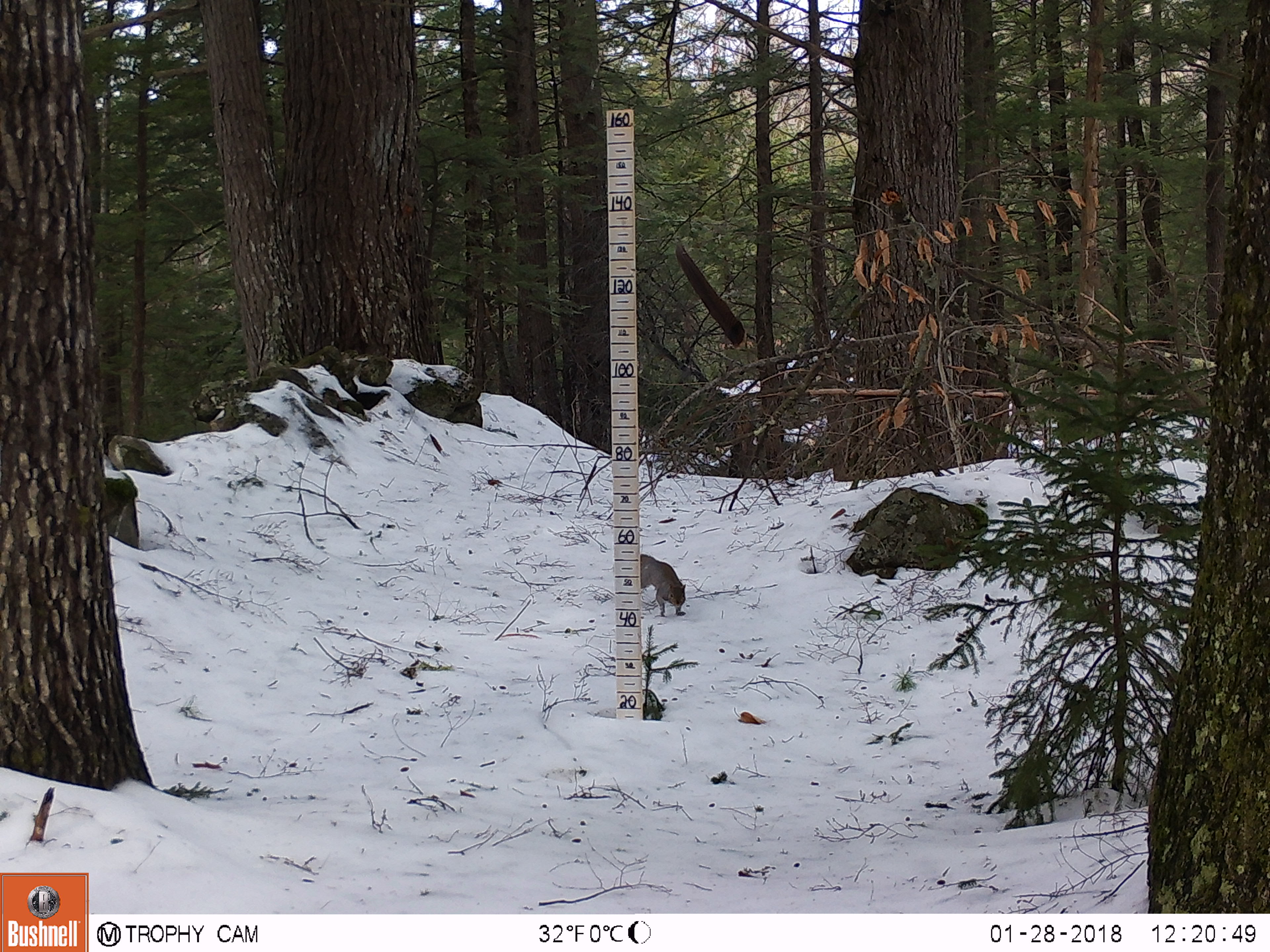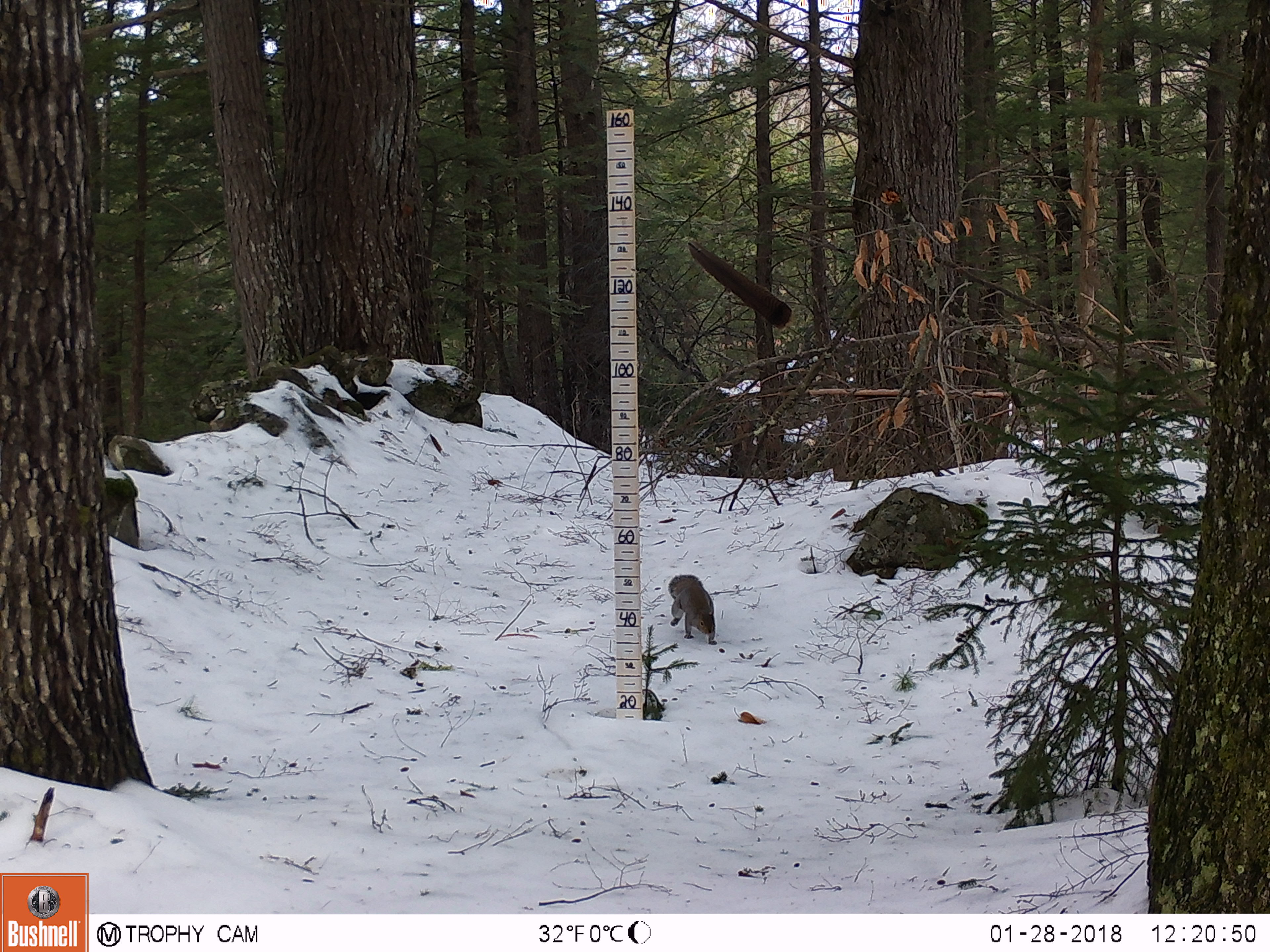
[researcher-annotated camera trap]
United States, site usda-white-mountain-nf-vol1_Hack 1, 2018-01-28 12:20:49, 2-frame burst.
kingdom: Animalia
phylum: Chordata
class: Mammalia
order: Rodentia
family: Sciuridae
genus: Sciurus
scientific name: Sciurus carolinensis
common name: gray squirrel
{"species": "gray squirrel (Sciurus carolinensis)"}